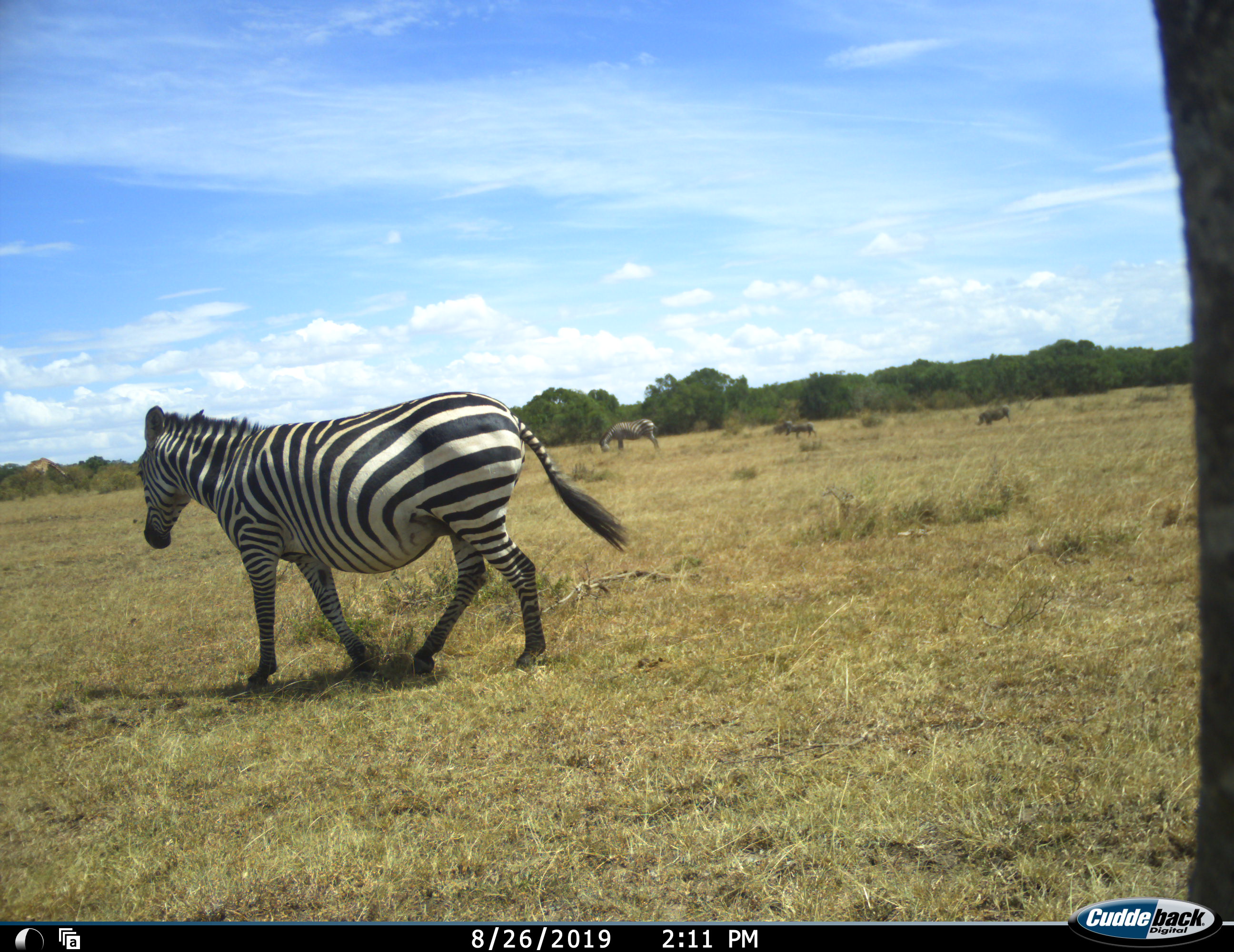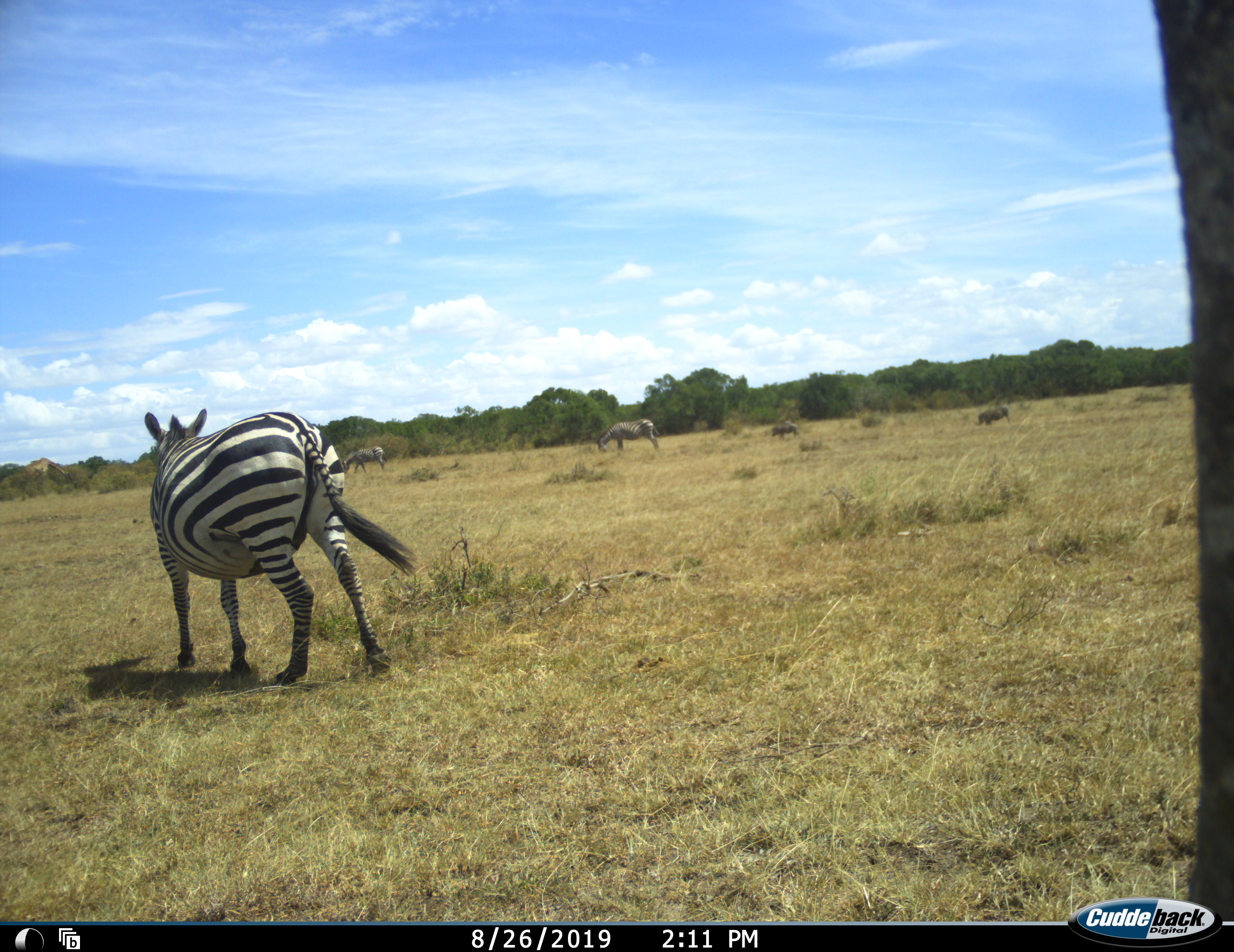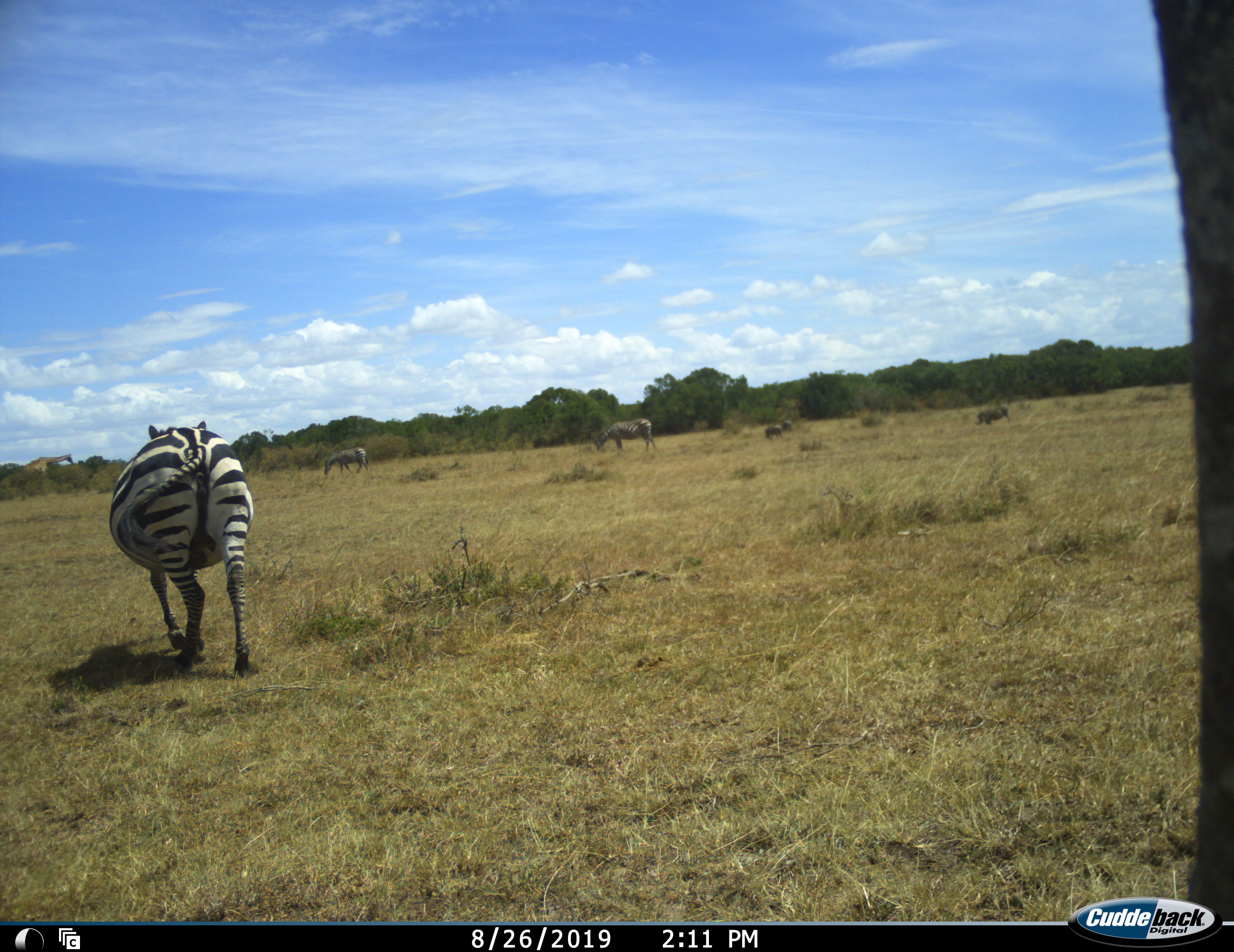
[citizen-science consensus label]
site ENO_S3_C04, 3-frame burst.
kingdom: Animalia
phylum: Chordata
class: Mammalia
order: Artiodactyla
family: Suidae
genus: Phacochoerus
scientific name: Phacochoerus africanus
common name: warthog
Warthog (Phacochoerus africanus), count 3. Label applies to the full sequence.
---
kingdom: Animalia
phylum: Chordata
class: Mammalia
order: Perissodactyla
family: Equidae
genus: Equus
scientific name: Equus quagga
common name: plains zebra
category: zebraplains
Zebraplains (plains zebra) (Equus quagga), count 3. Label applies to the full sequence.